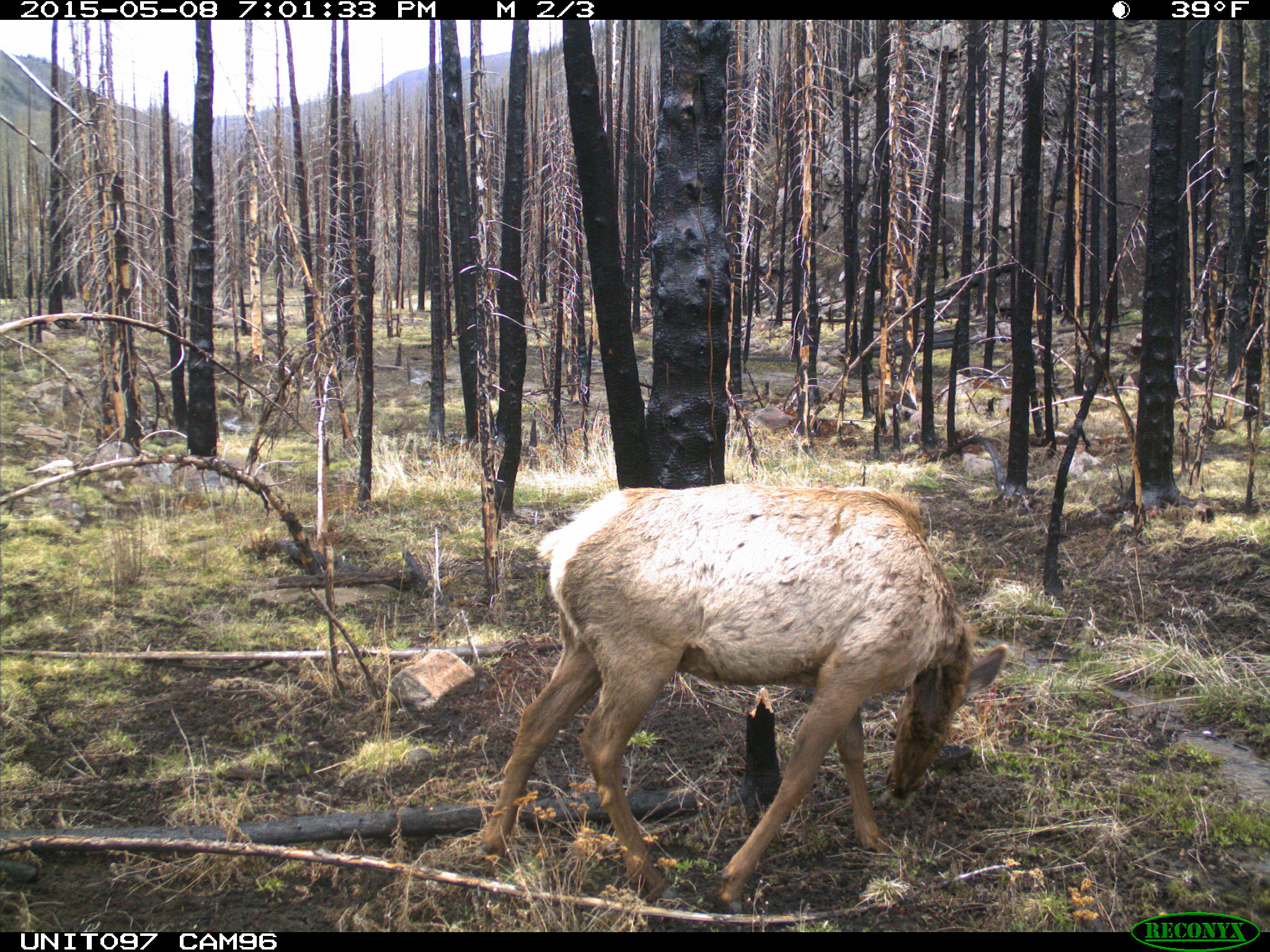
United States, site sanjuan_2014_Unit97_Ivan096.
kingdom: Animalia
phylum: Chordata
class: Mammalia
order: Artiodactyla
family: Cervidae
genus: Cervus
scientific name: Cervus elaphus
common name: red deer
Cervus elaphus (red deer).